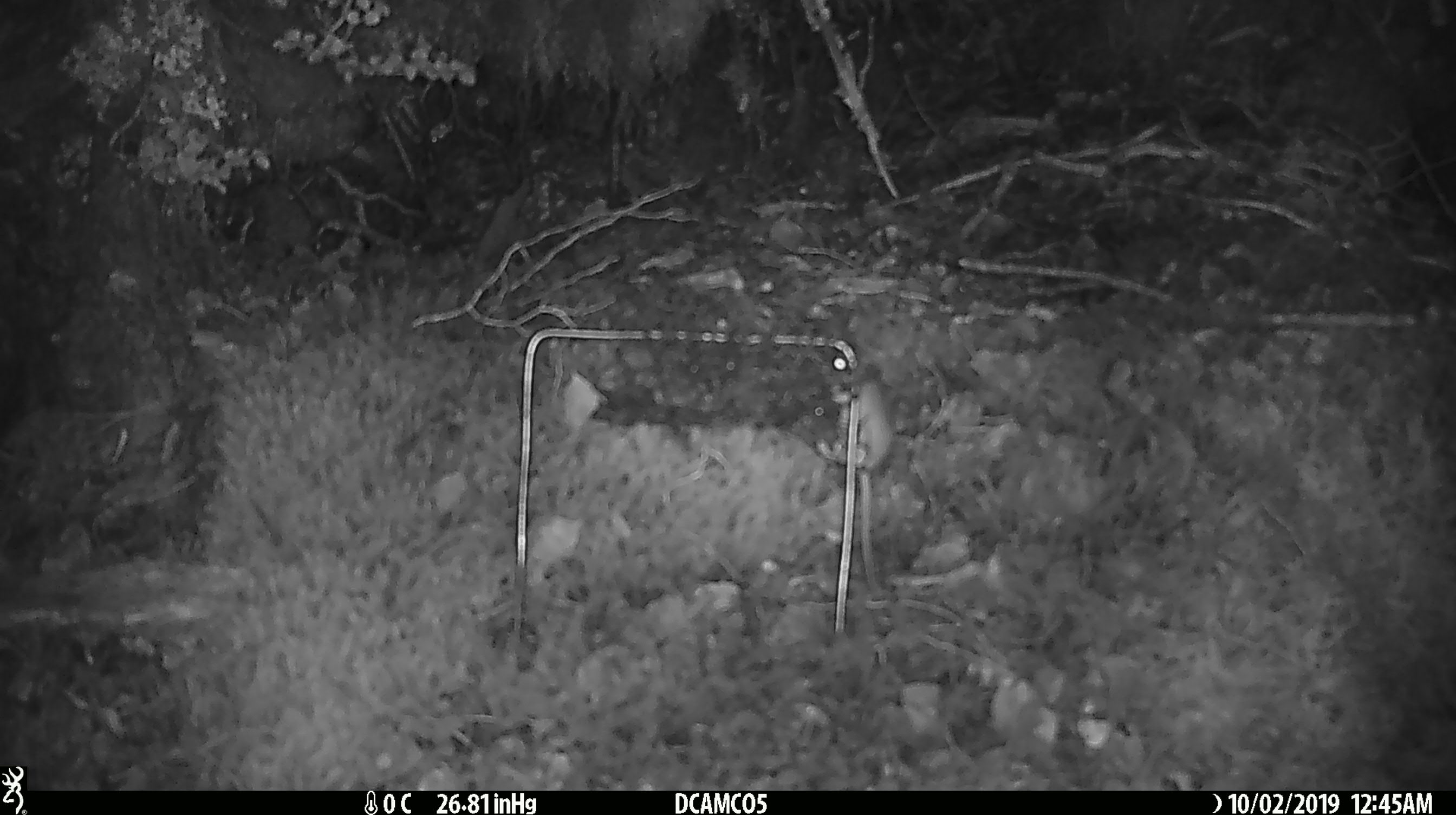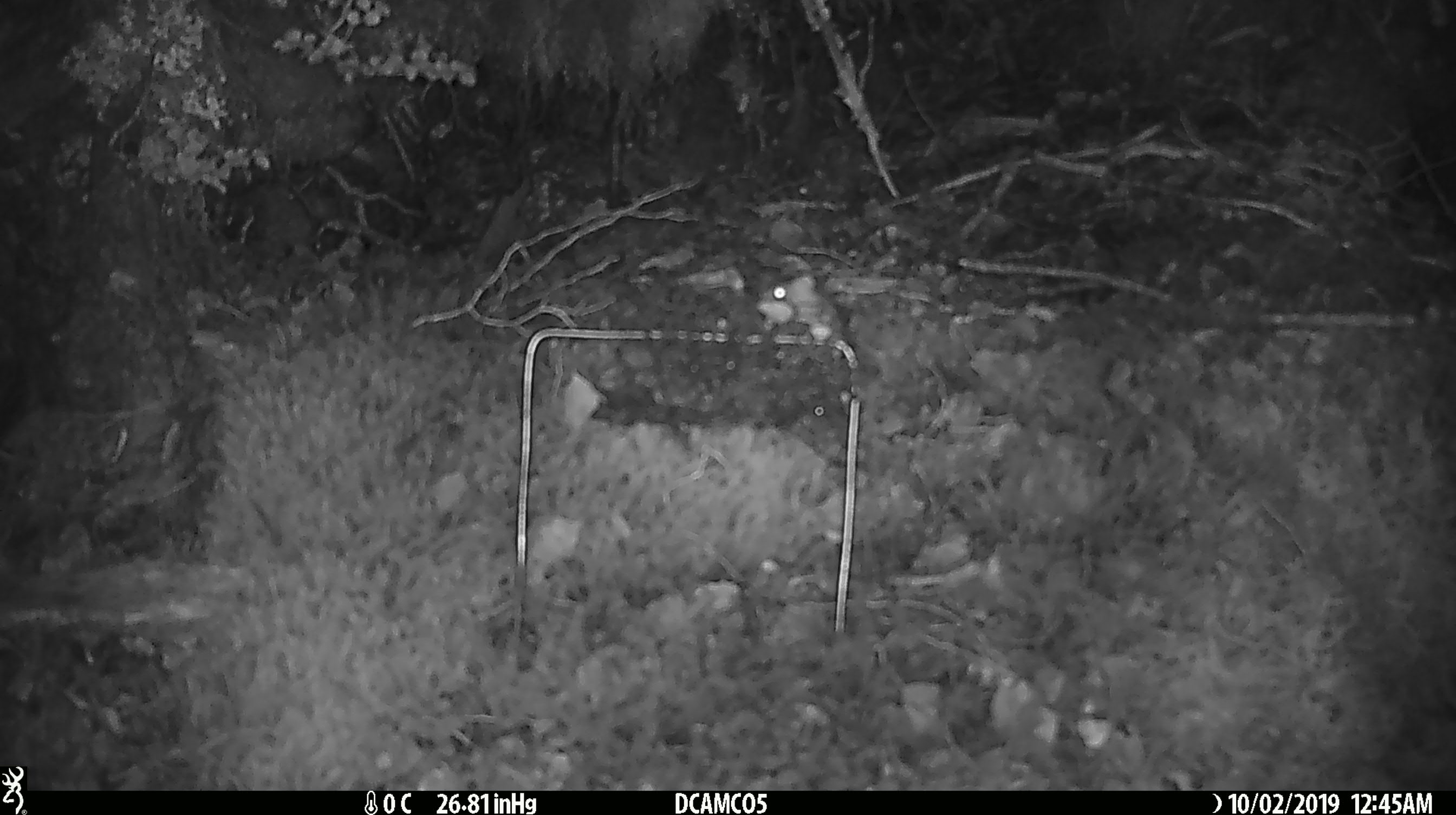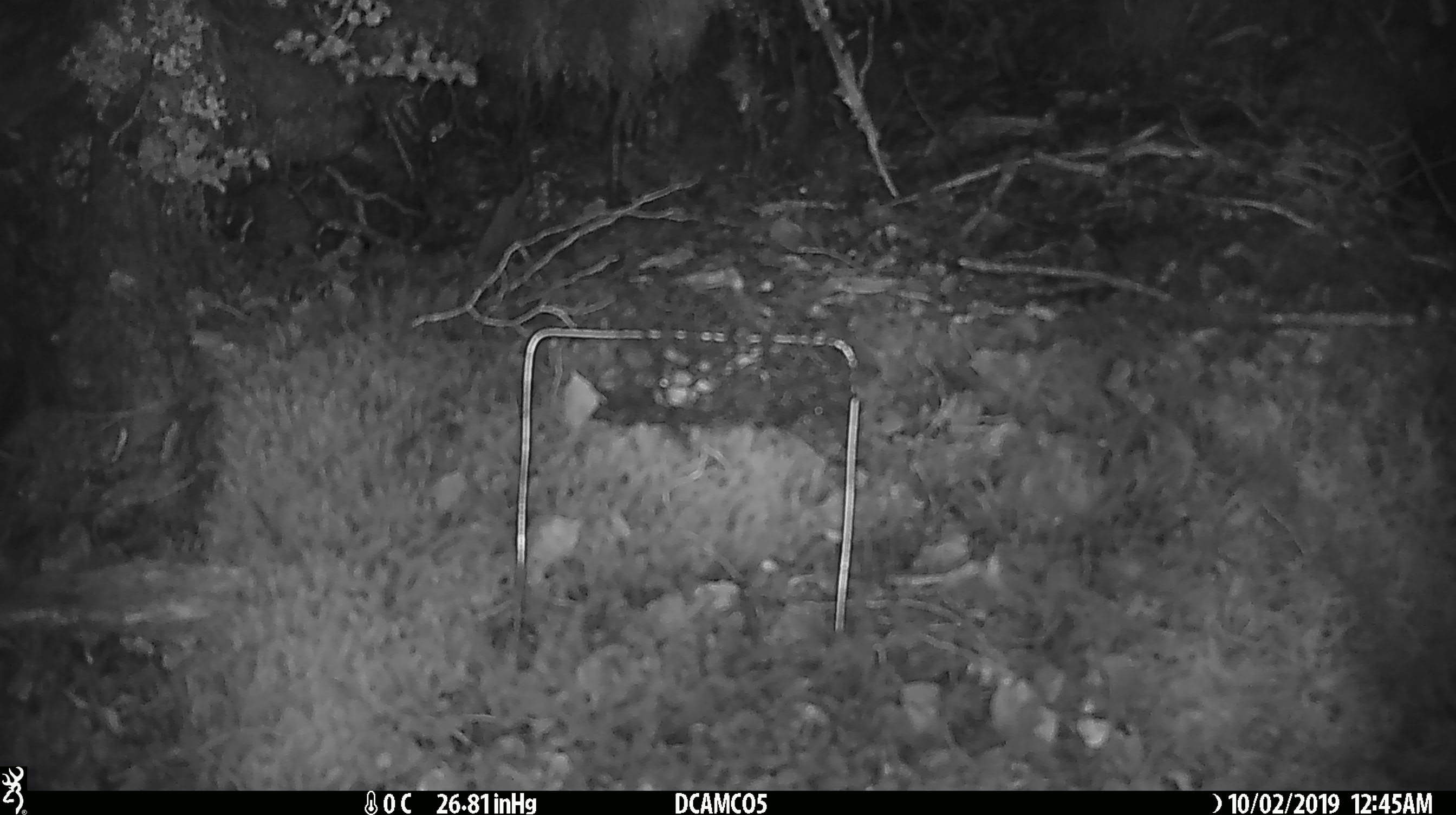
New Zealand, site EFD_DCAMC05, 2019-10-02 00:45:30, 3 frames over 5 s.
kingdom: Animalia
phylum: Chordata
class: Mammalia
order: Rodentia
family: Muridae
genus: Mus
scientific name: Mus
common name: mouse